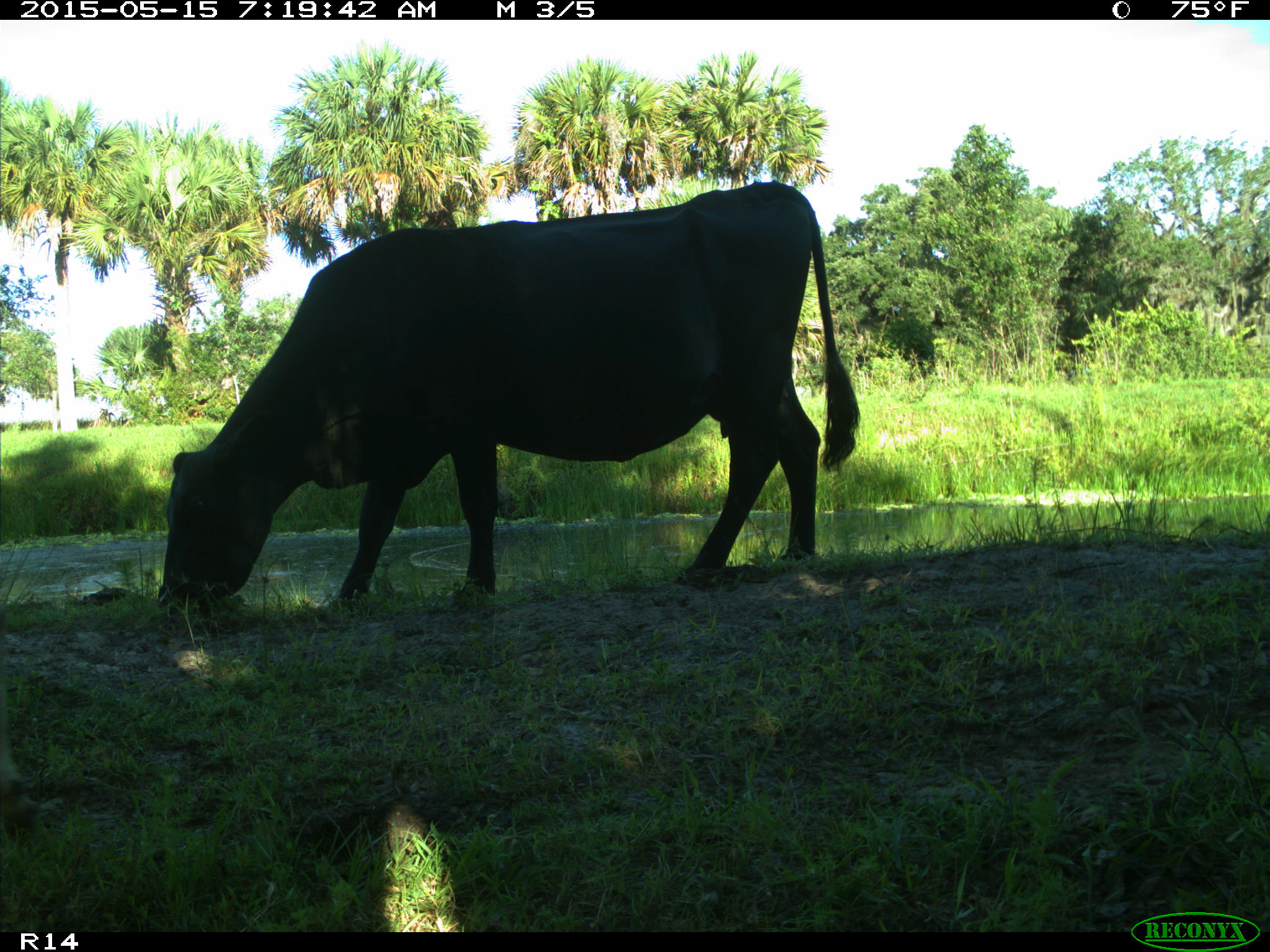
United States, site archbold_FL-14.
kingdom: Animalia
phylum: Chordata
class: Mammalia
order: Artiodactyla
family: Bovidae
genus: Bos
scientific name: Bos taurus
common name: domestic cow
Bos taurus (domestic cow).